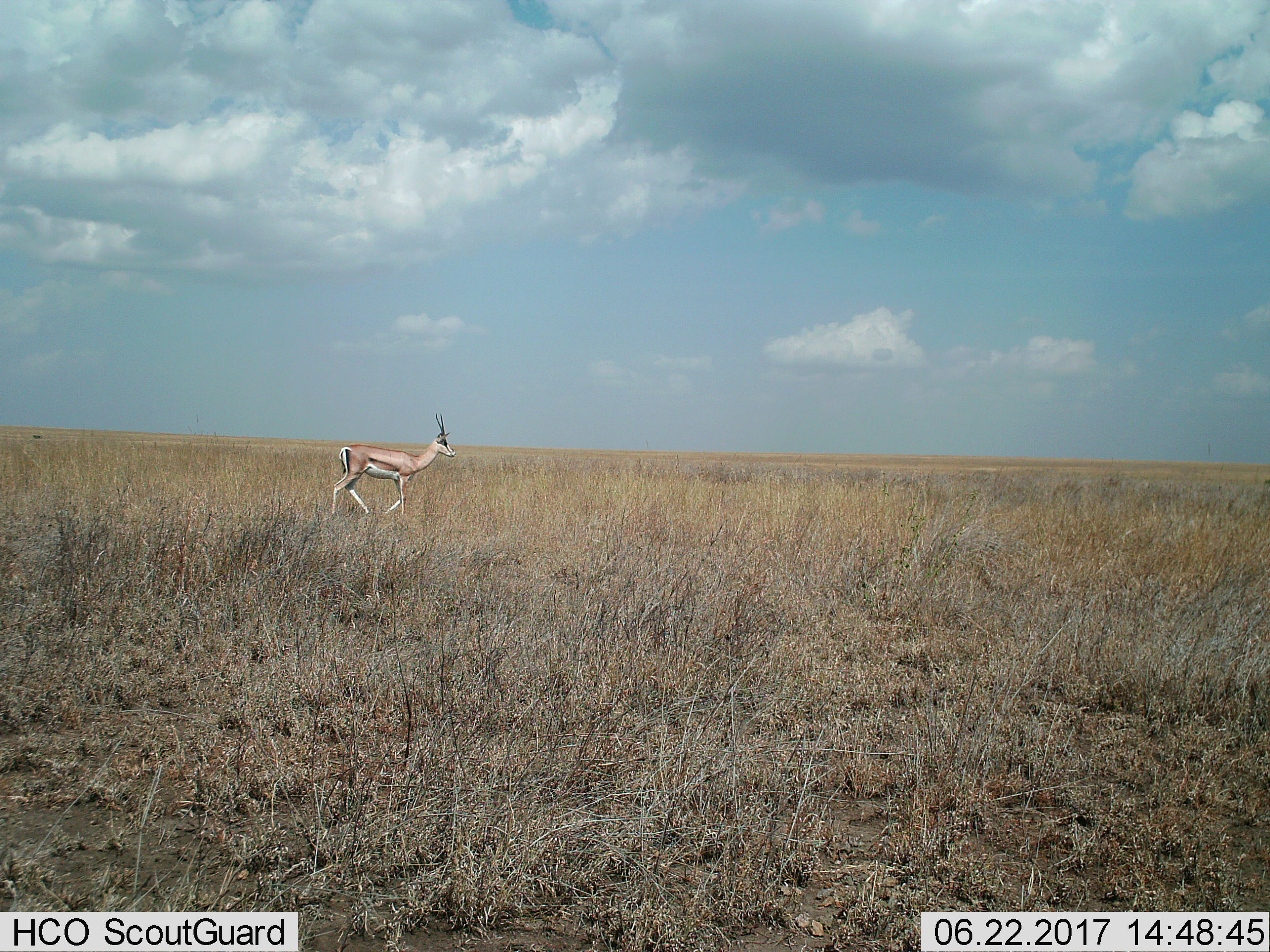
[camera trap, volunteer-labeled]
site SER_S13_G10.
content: unidentified animal